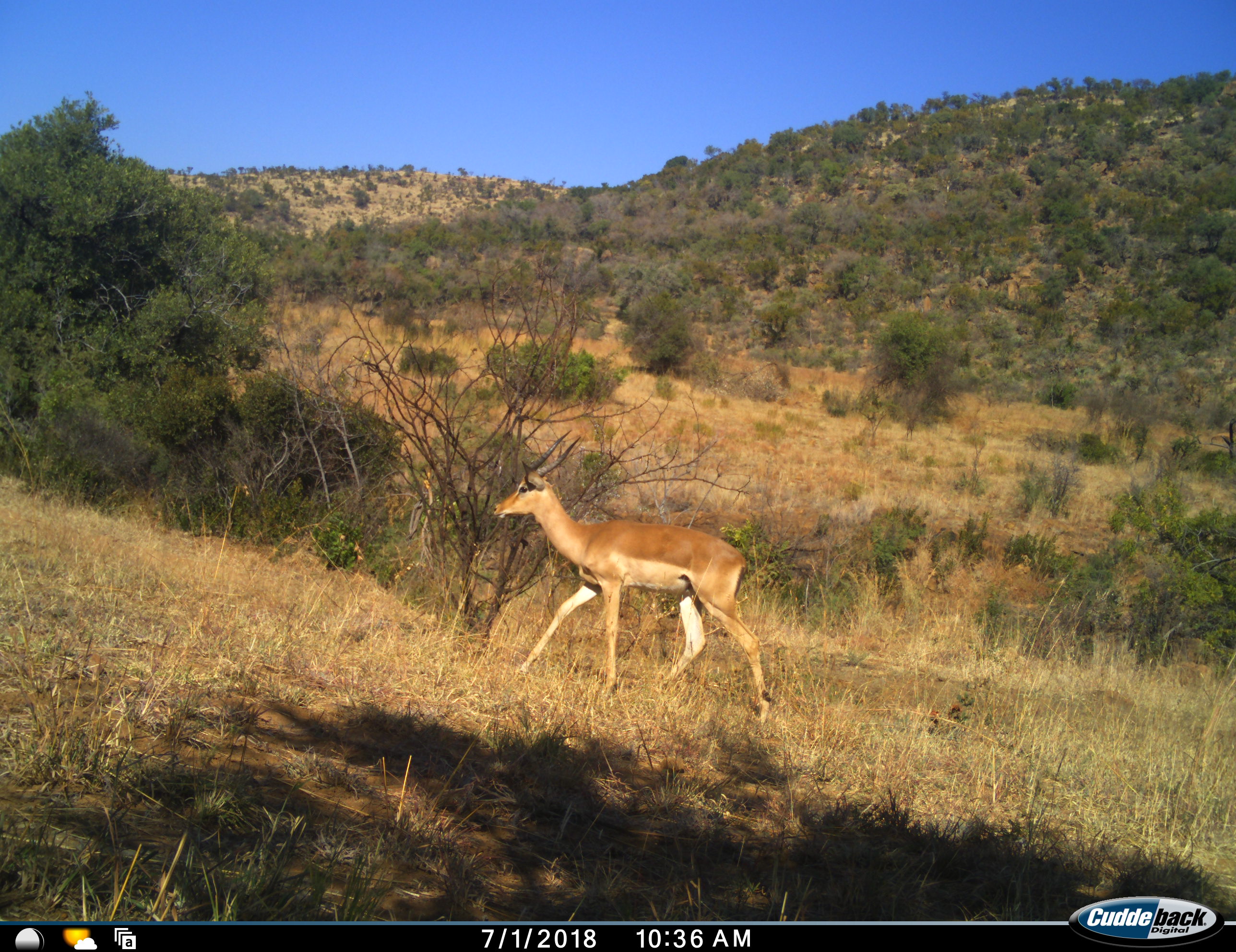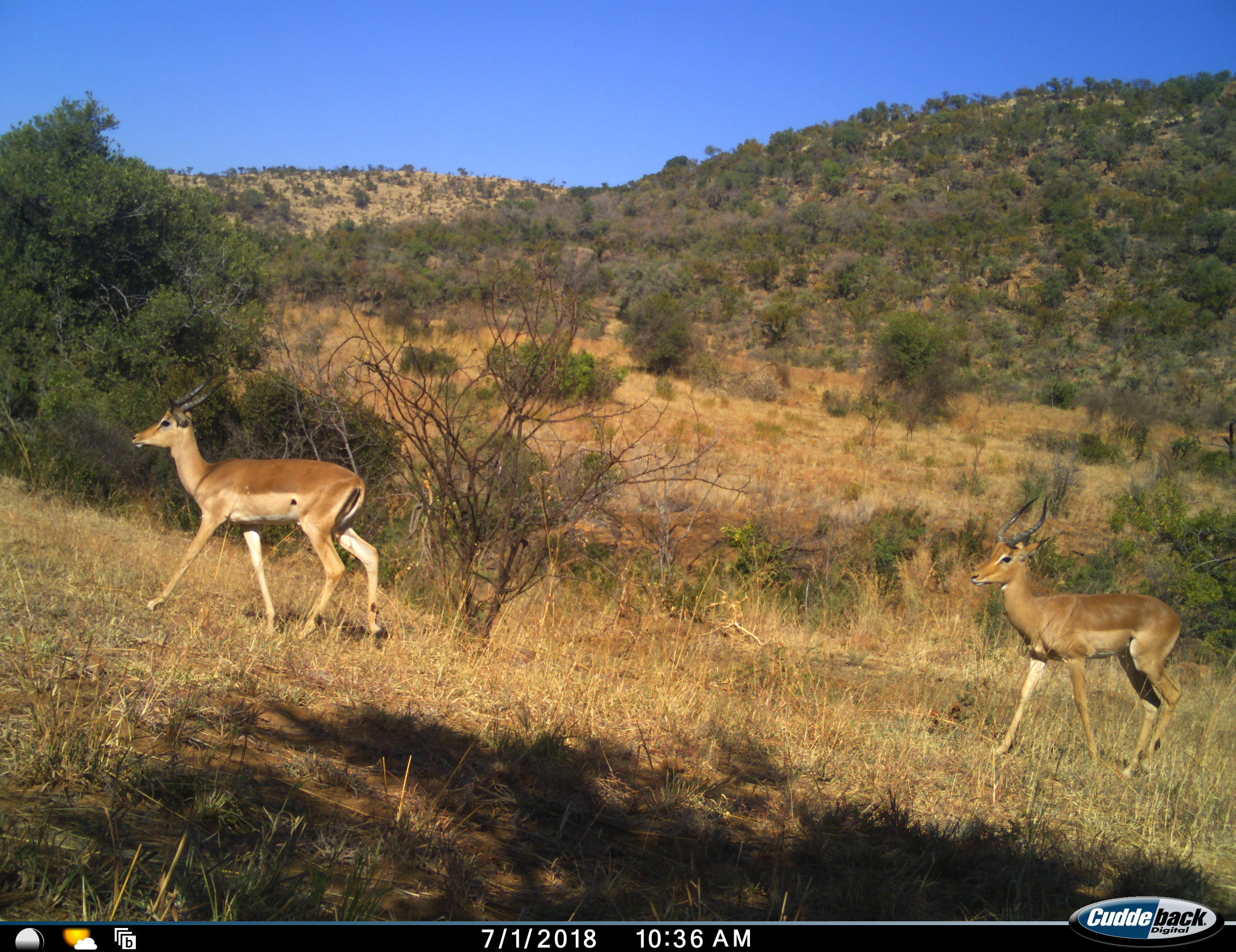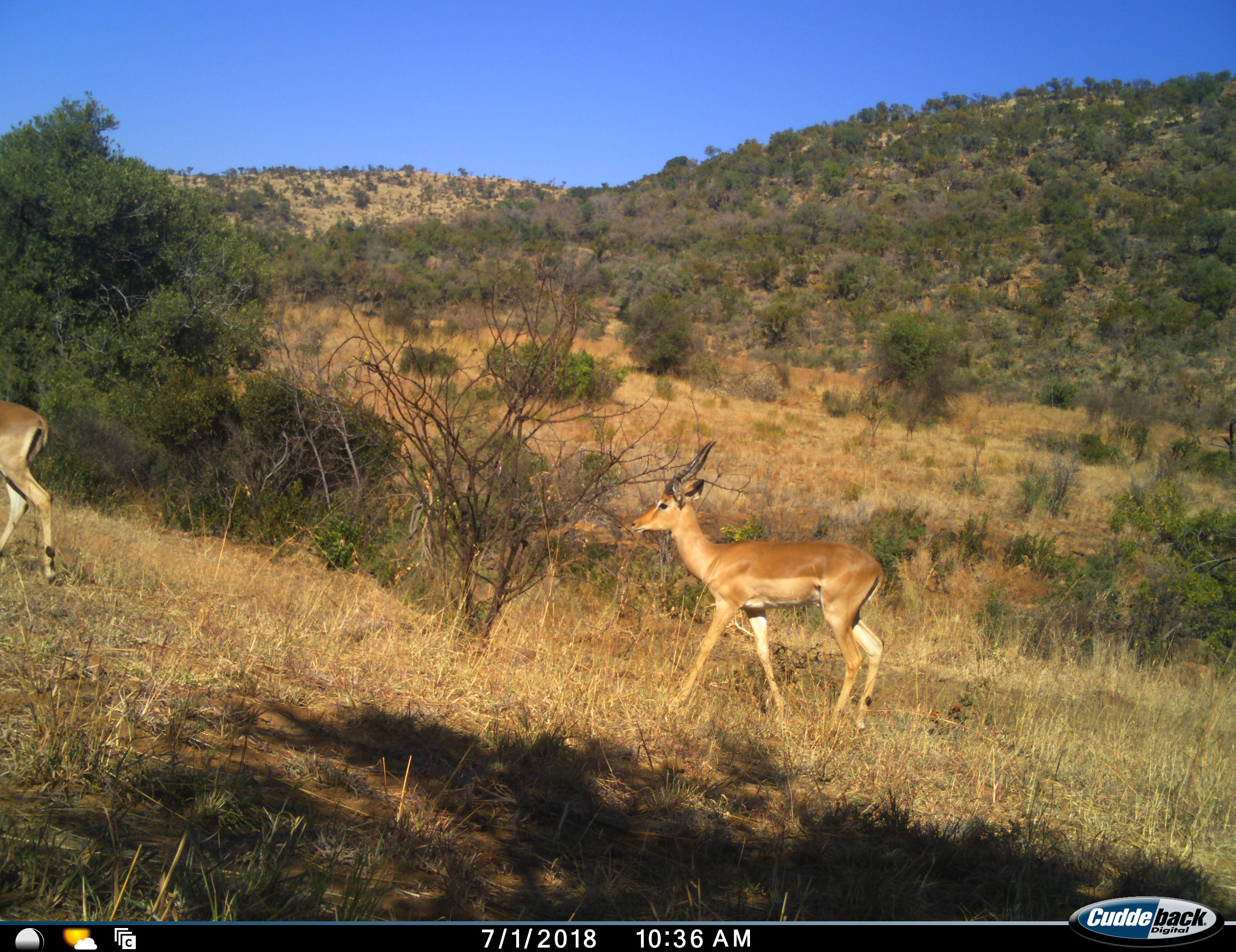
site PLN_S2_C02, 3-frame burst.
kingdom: Animalia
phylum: Chordata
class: Mammalia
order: Artiodactyla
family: Bovidae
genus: Aepyceros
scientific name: Aepyceros melampus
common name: impala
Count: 2.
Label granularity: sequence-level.